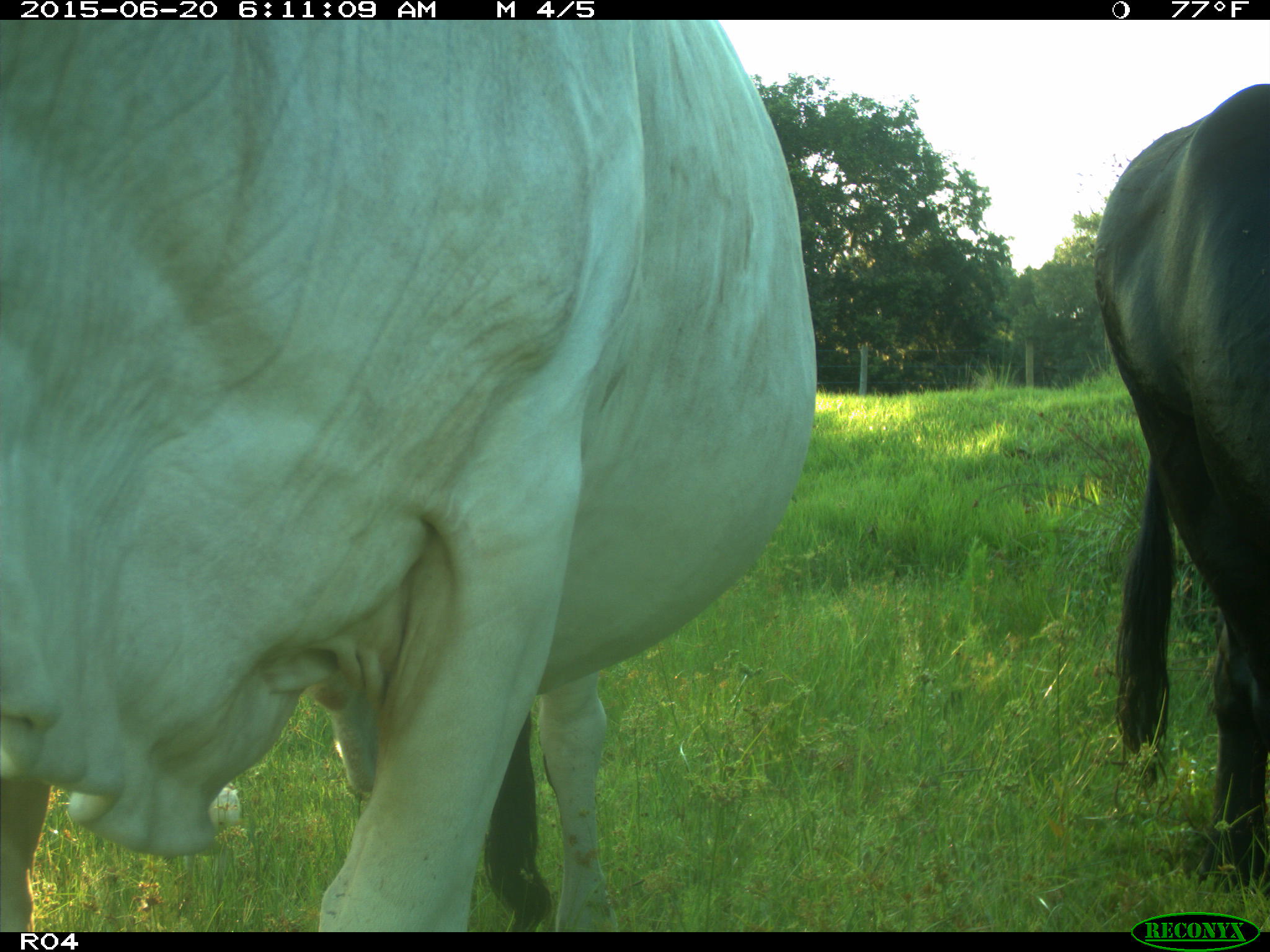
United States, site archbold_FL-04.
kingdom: Animalia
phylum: Chordata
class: Mammalia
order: Artiodactyla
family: Bovidae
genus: Bos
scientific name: Bos taurus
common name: domestic cow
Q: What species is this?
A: Bos taurus (domestic cow).